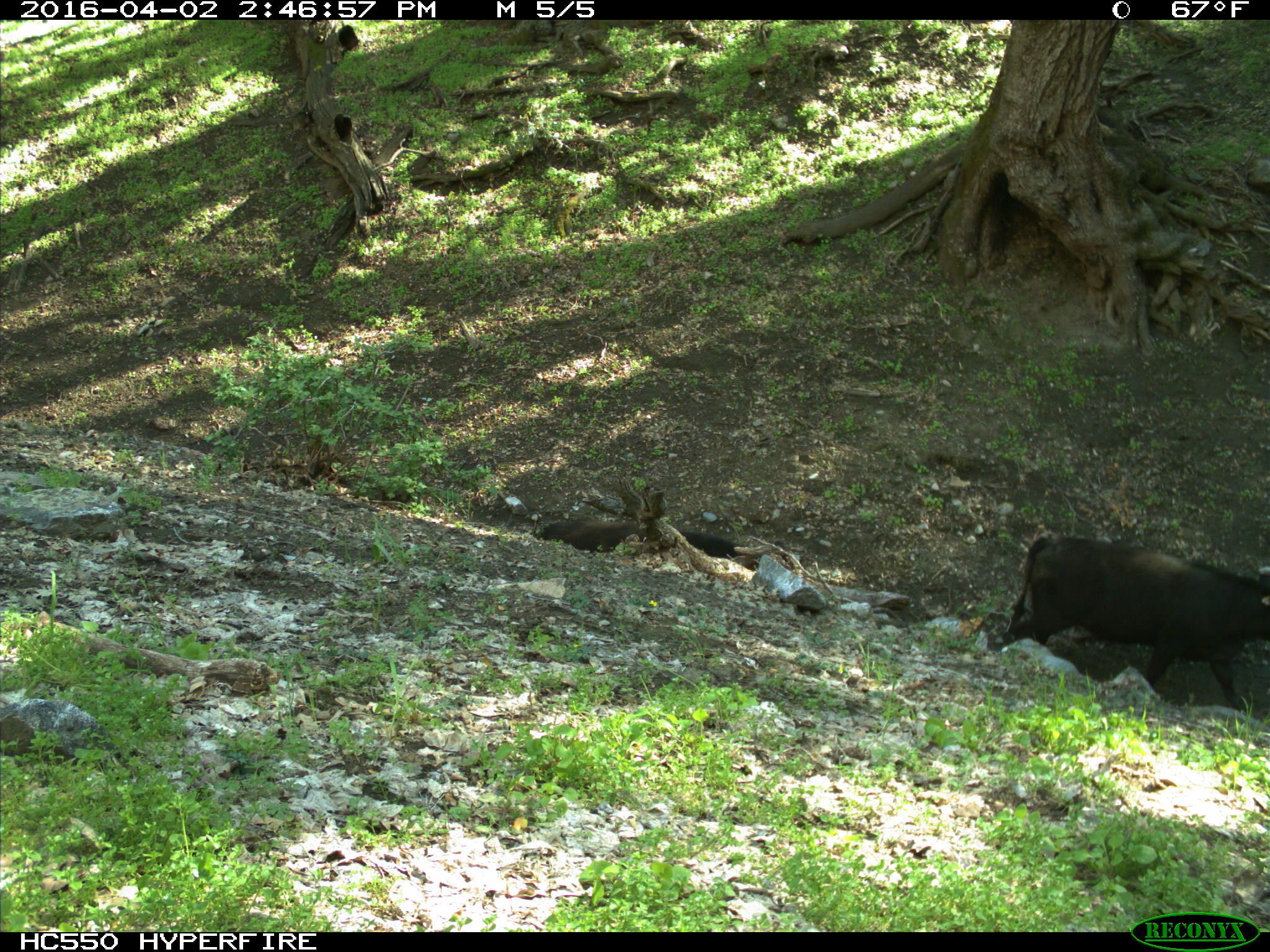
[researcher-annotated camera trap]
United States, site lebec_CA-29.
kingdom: Animalia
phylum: Chordata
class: Mammalia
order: Artiodactyla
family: Bovidae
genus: Bos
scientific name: Bos taurus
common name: domestic cow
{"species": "Bos taurus (domestic cow)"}